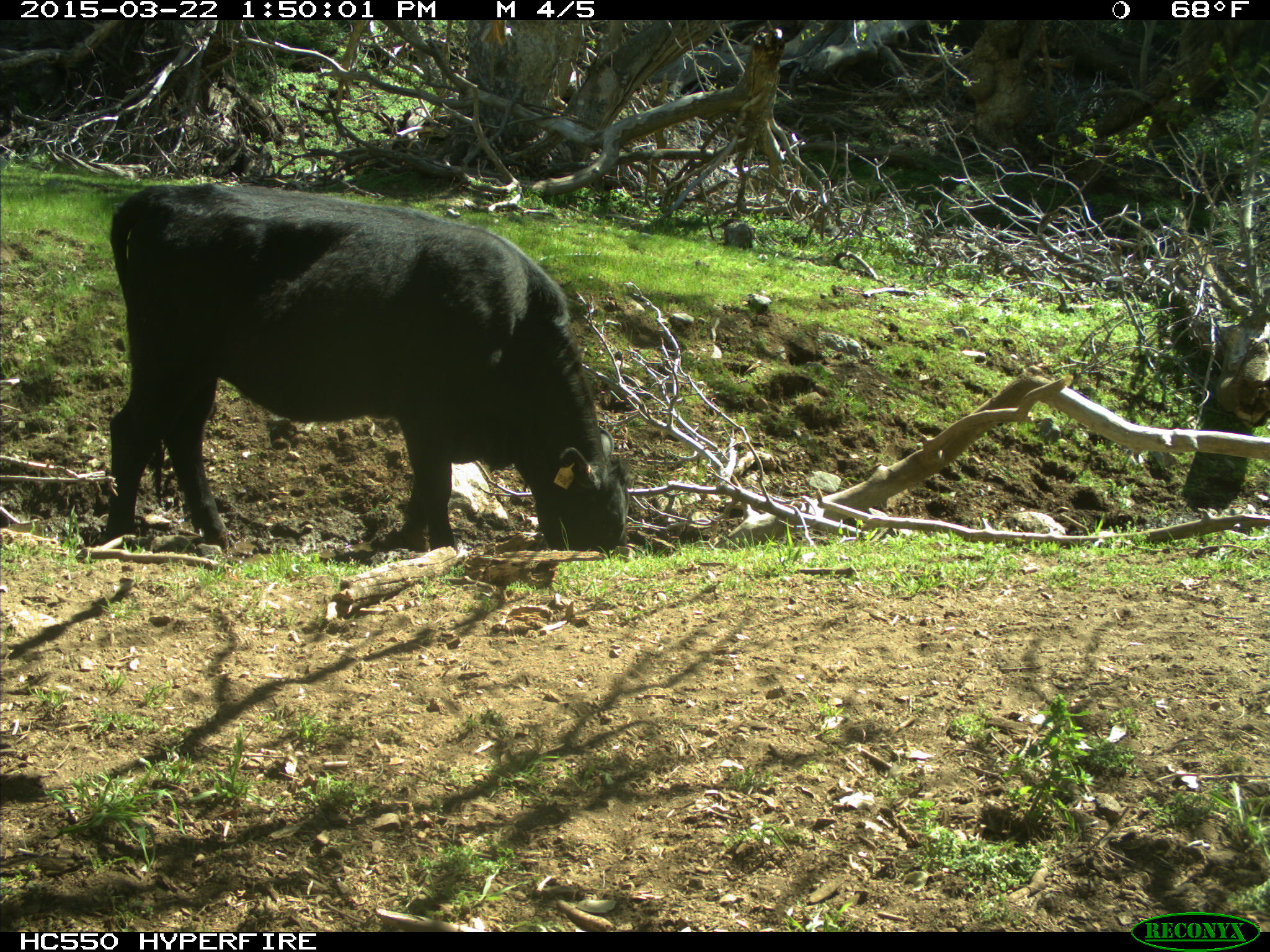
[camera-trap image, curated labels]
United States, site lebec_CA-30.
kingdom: Animalia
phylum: Chordata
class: Mammalia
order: Artiodactyla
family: Bovidae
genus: Bos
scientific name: Bos taurus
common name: domestic cow